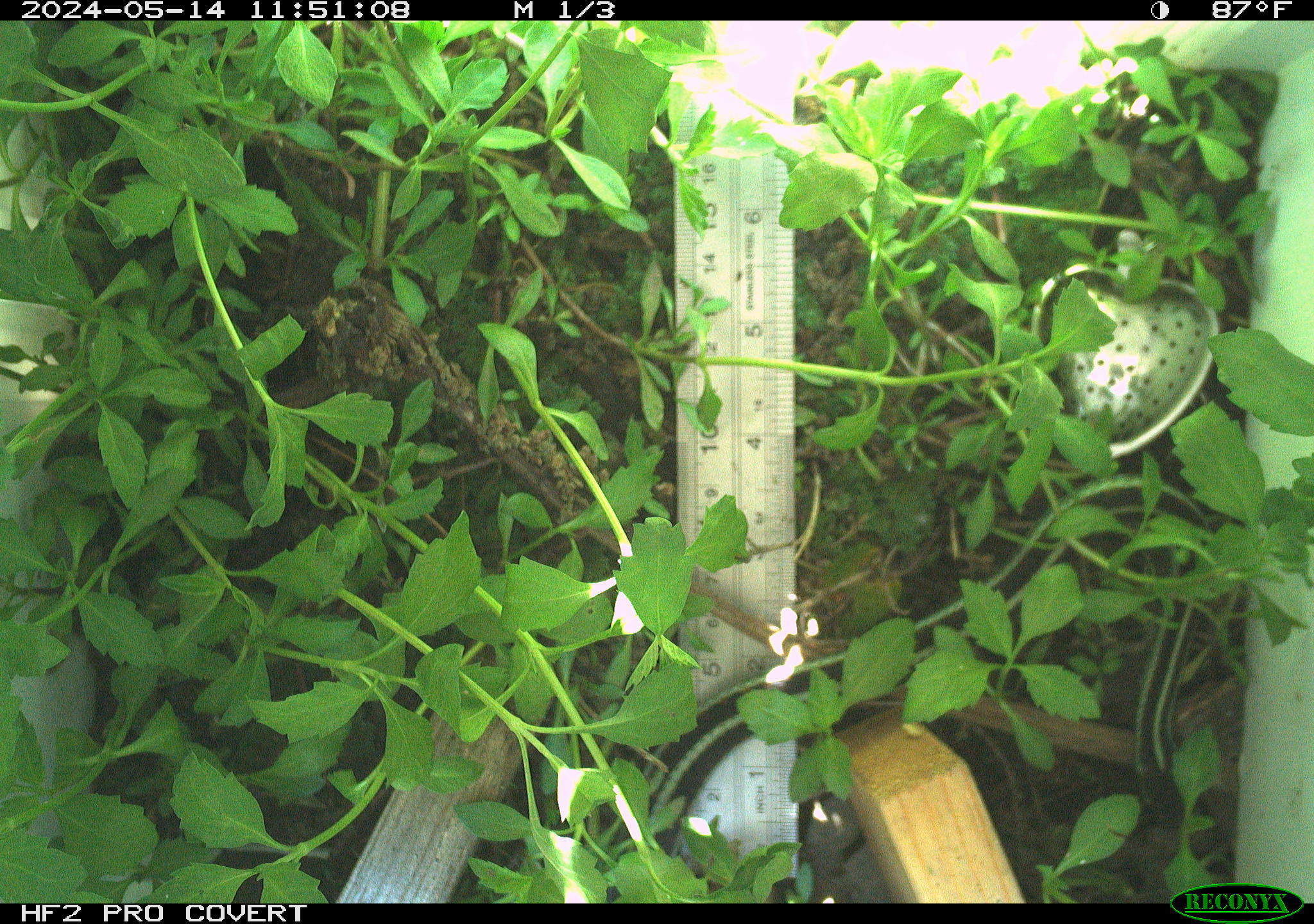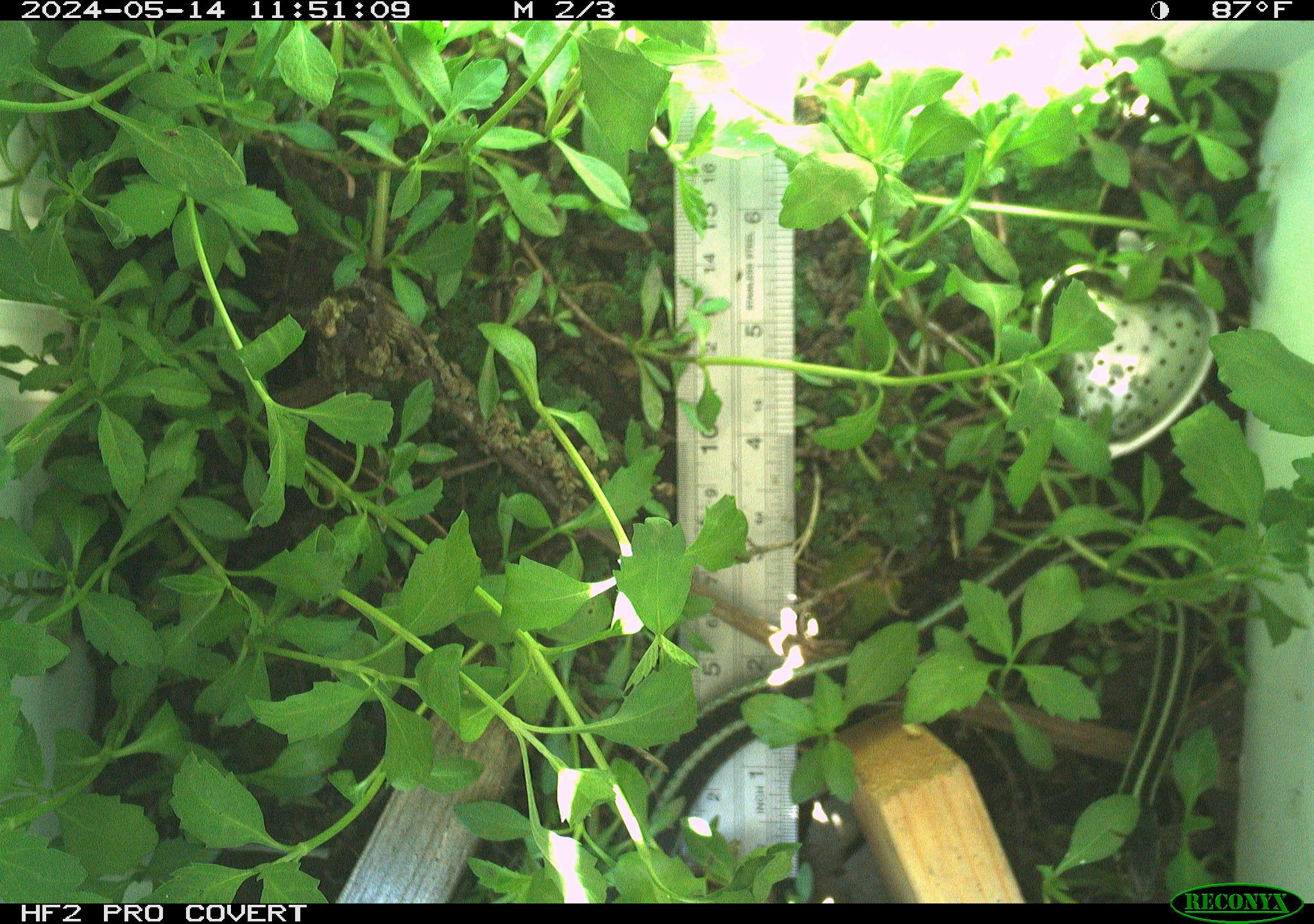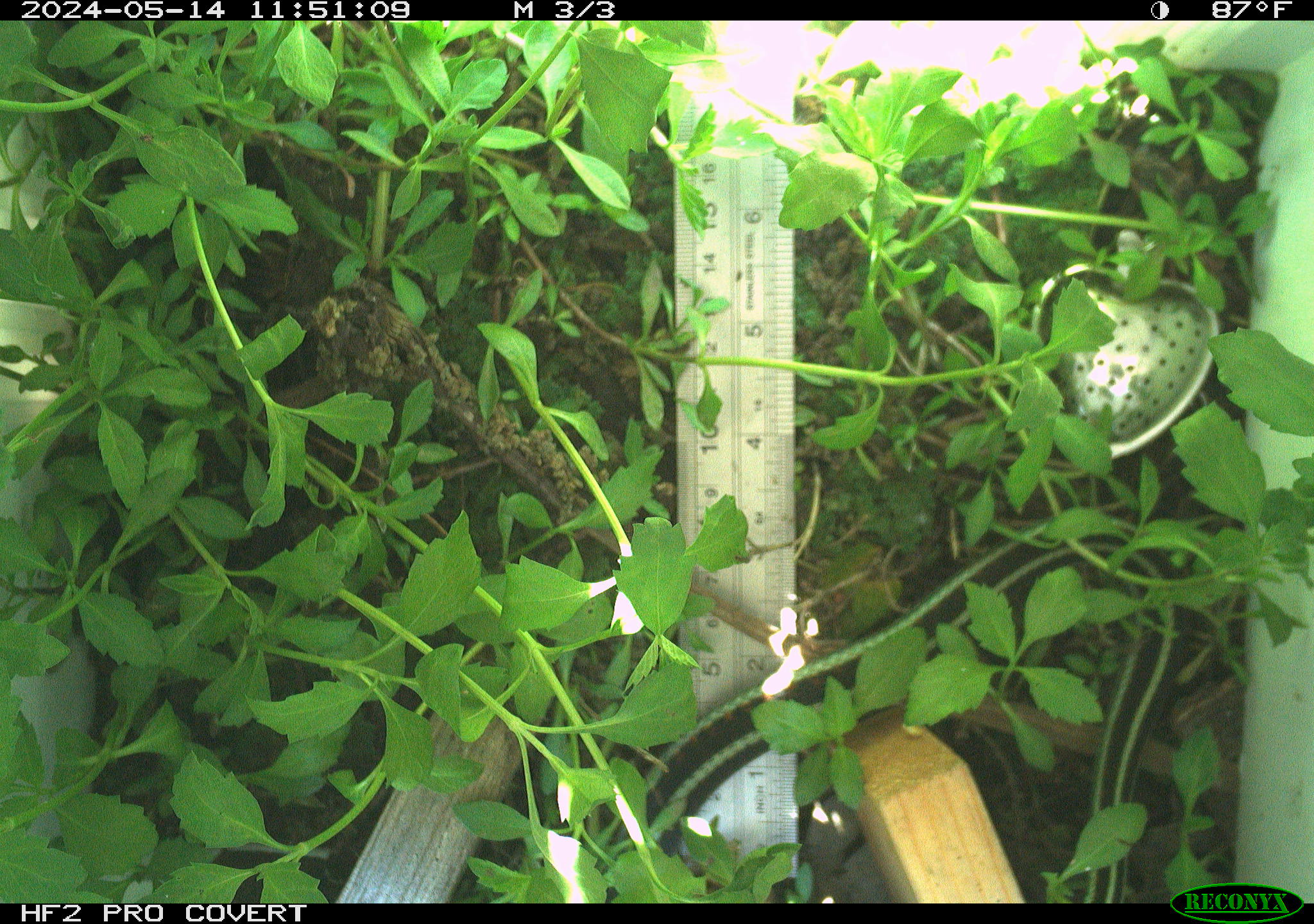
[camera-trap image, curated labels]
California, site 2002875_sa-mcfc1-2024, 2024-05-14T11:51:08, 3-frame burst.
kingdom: Animalia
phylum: Chordata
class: Reptilia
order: Squamata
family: Colubridae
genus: Thamnophis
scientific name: Thamnophis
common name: american gartersnakes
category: thamnophis species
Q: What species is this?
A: Thamnophis species (american gartersnakes) (Thamnophis).